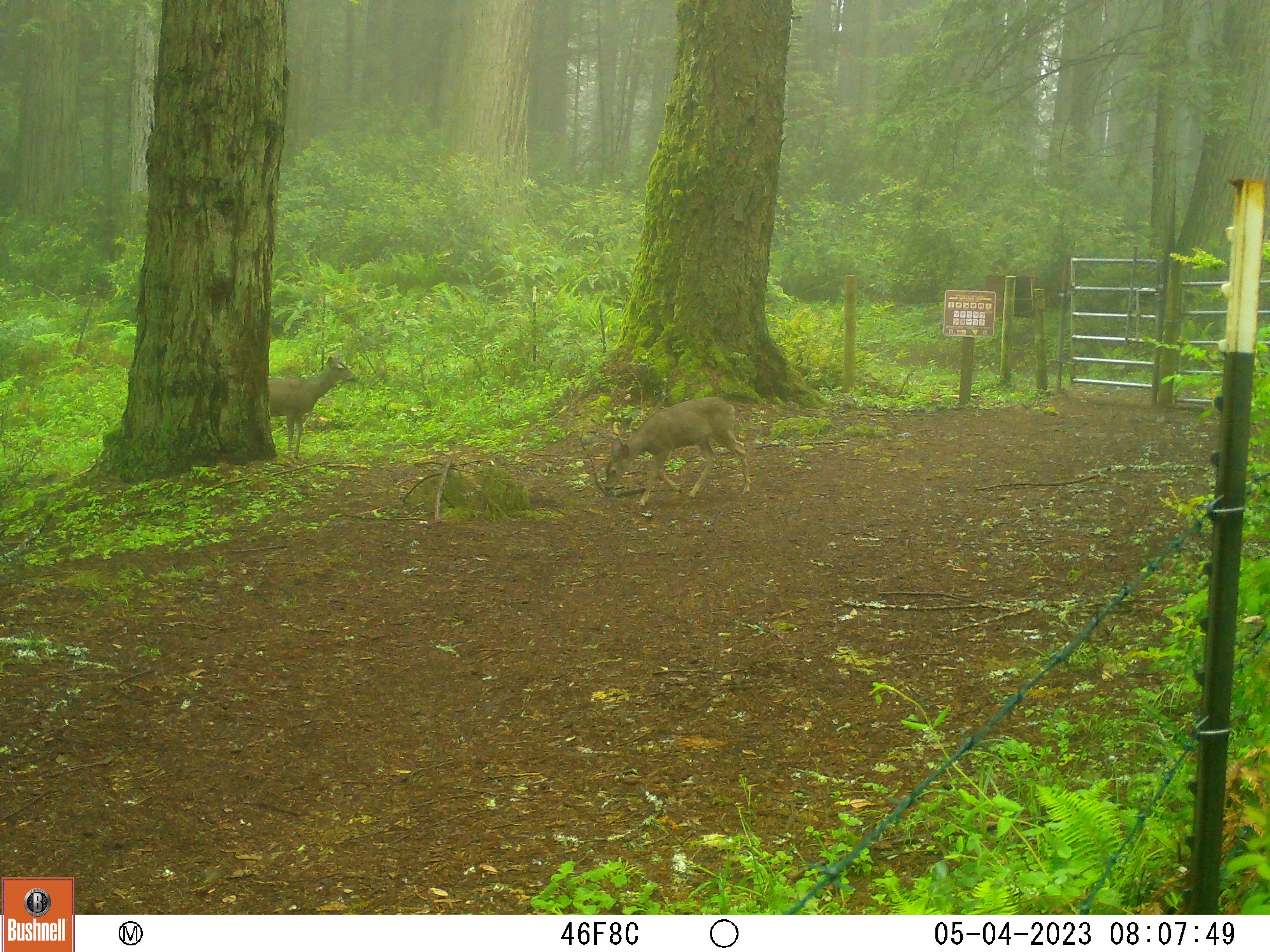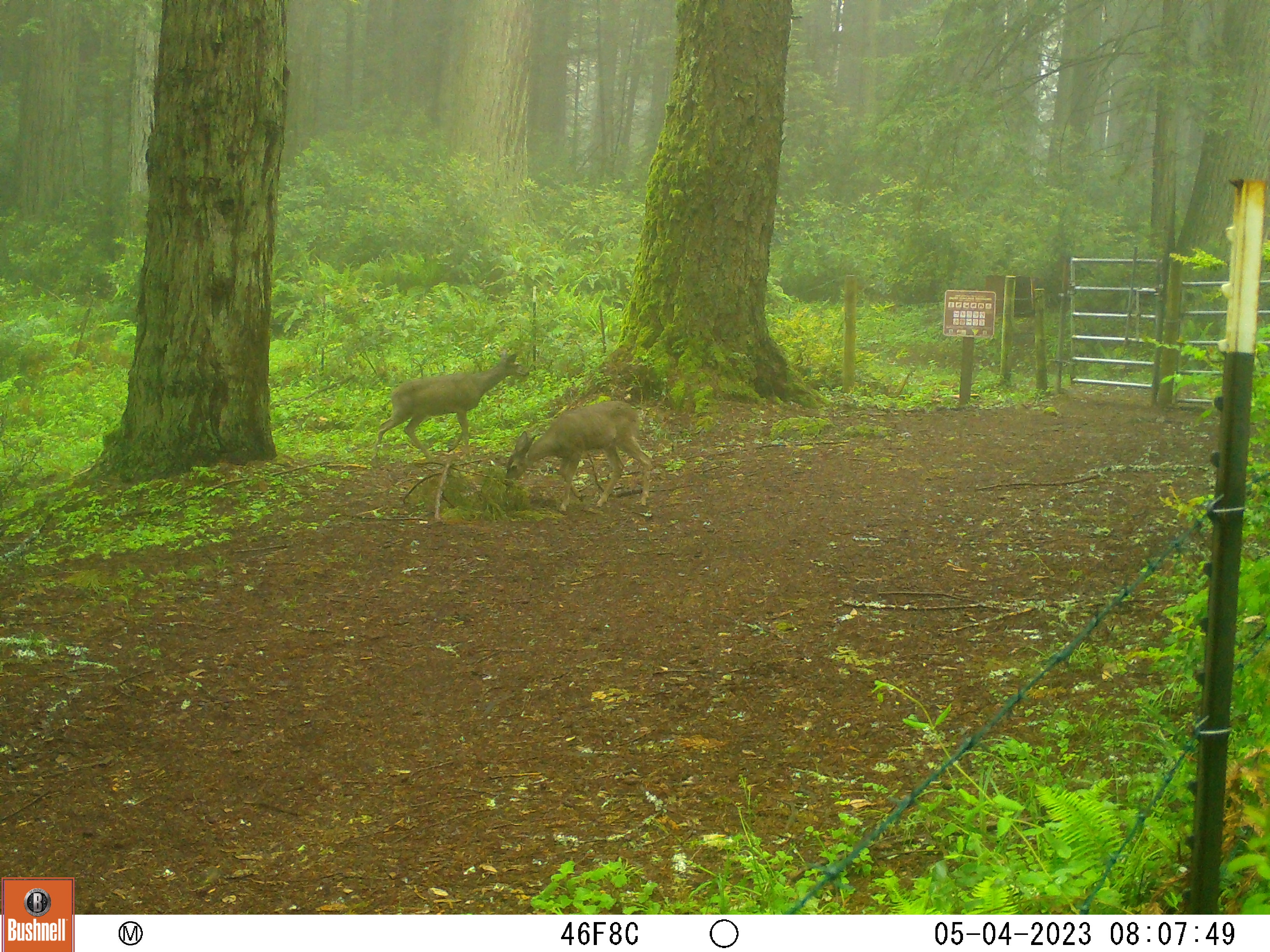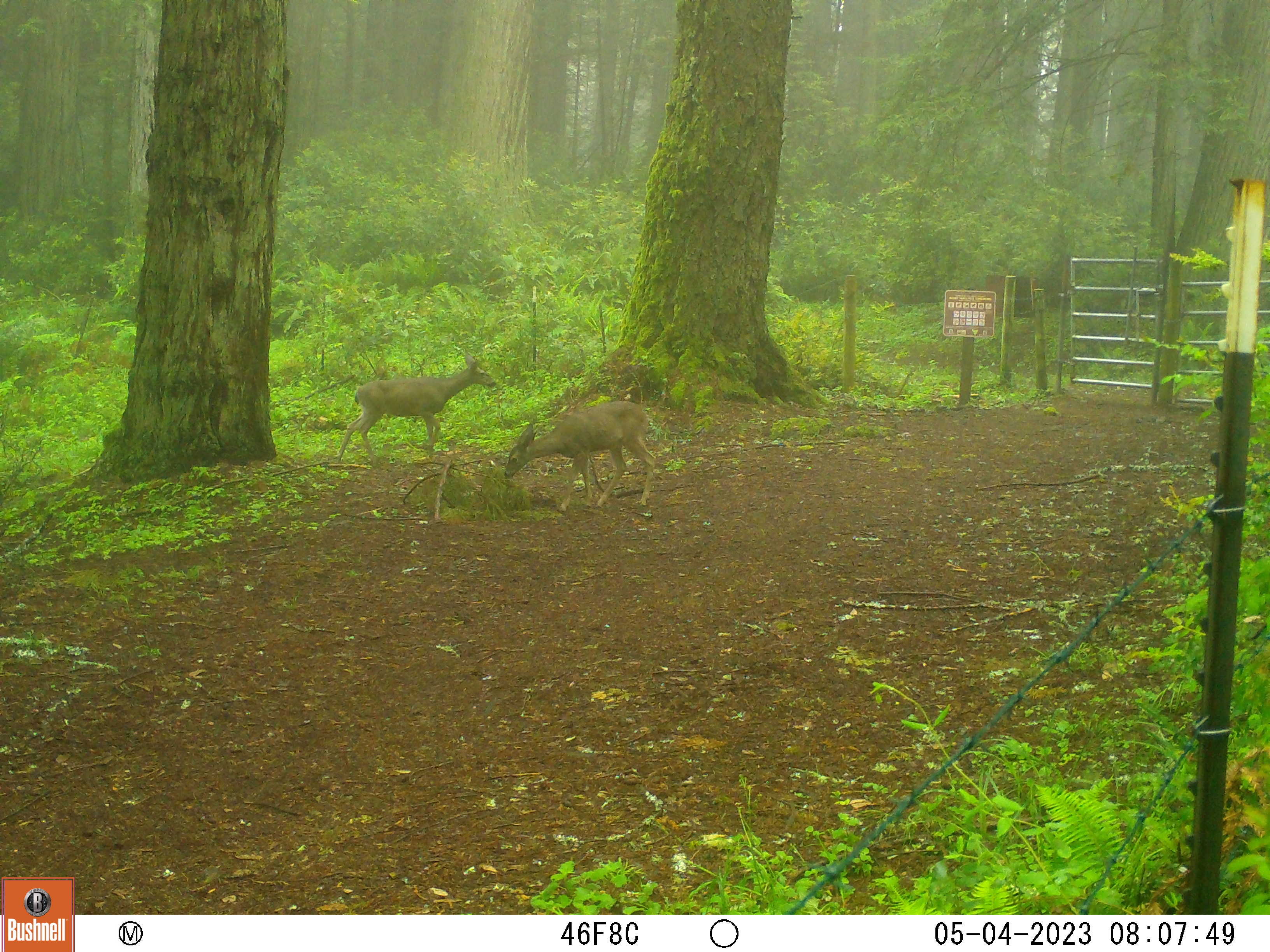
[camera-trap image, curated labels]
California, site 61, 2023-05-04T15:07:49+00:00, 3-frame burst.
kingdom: Animalia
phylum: Chordata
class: Mammalia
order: Artiodactyla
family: Cervidae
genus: Odocoileus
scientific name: Odocoileus hemionus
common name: mule deer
Mule deer (Odocoileus hemionus).